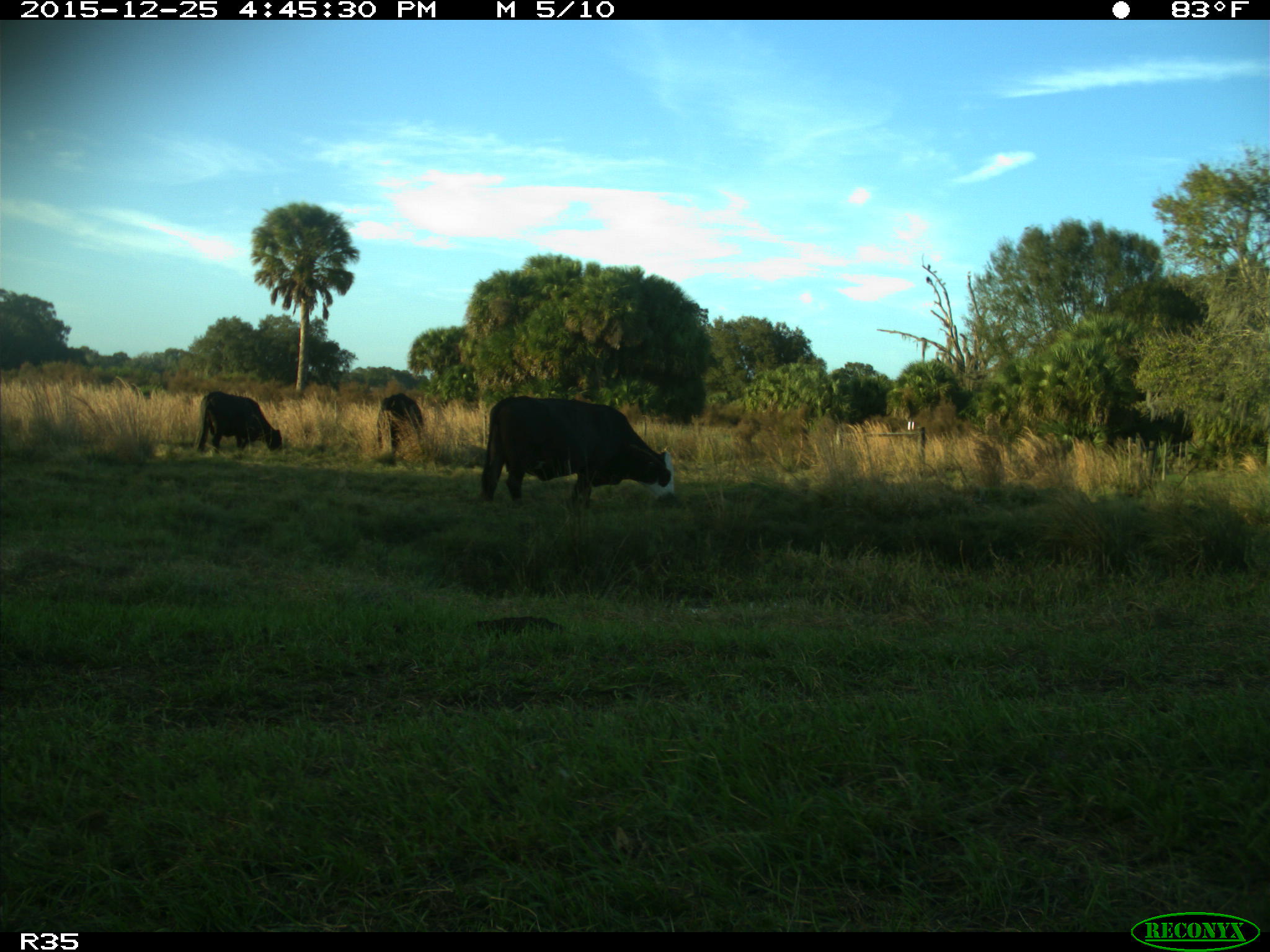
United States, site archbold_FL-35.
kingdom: Animalia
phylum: Chordata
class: Mammalia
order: Artiodactyla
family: Bovidae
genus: Bos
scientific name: Bos taurus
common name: domestic cow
Bos taurus (domestic cow).